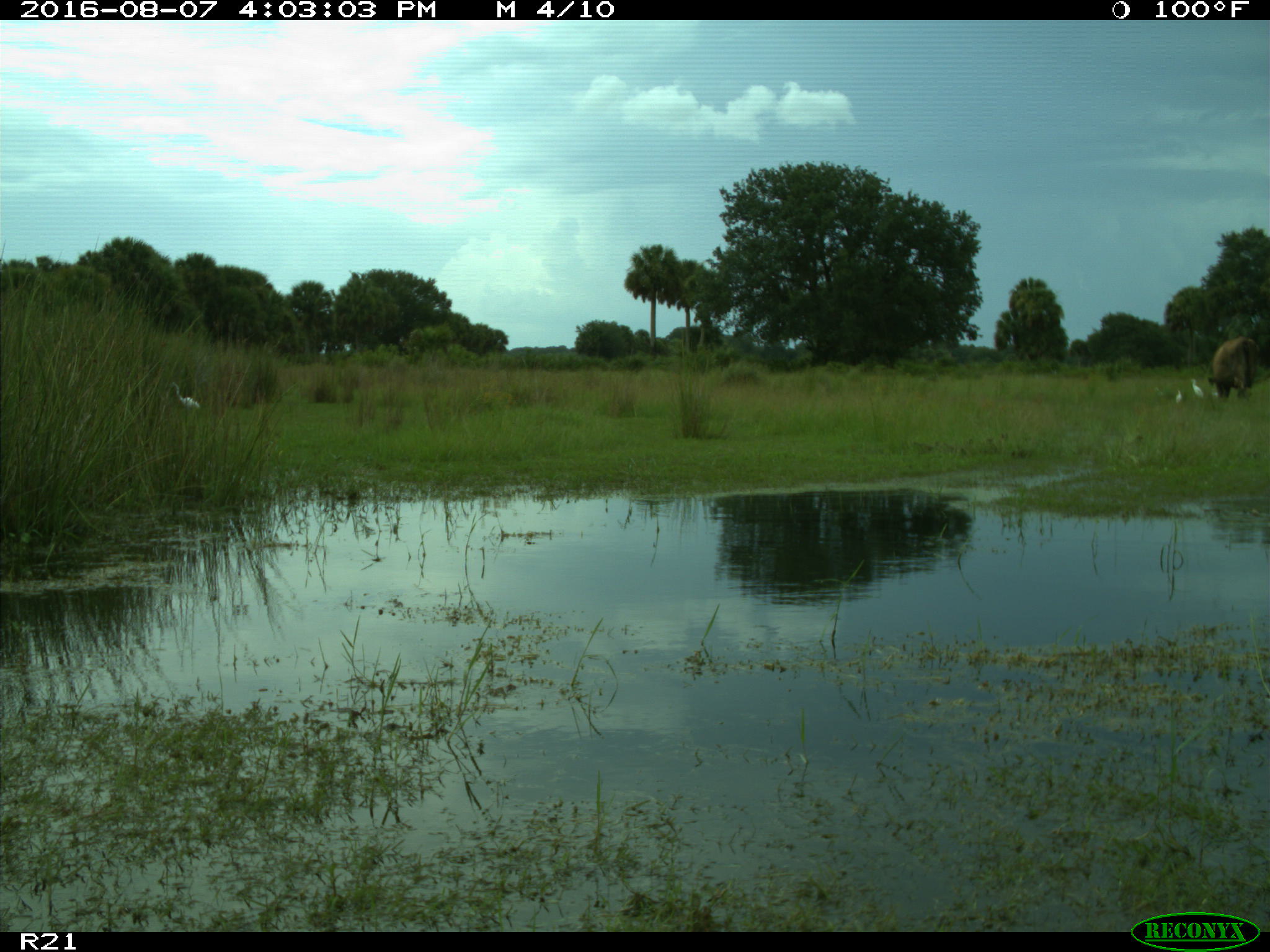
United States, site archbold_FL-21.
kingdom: Animalia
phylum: Chordata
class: Mammalia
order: Artiodactyla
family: Bovidae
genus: Bos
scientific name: Bos taurus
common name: domestic cow